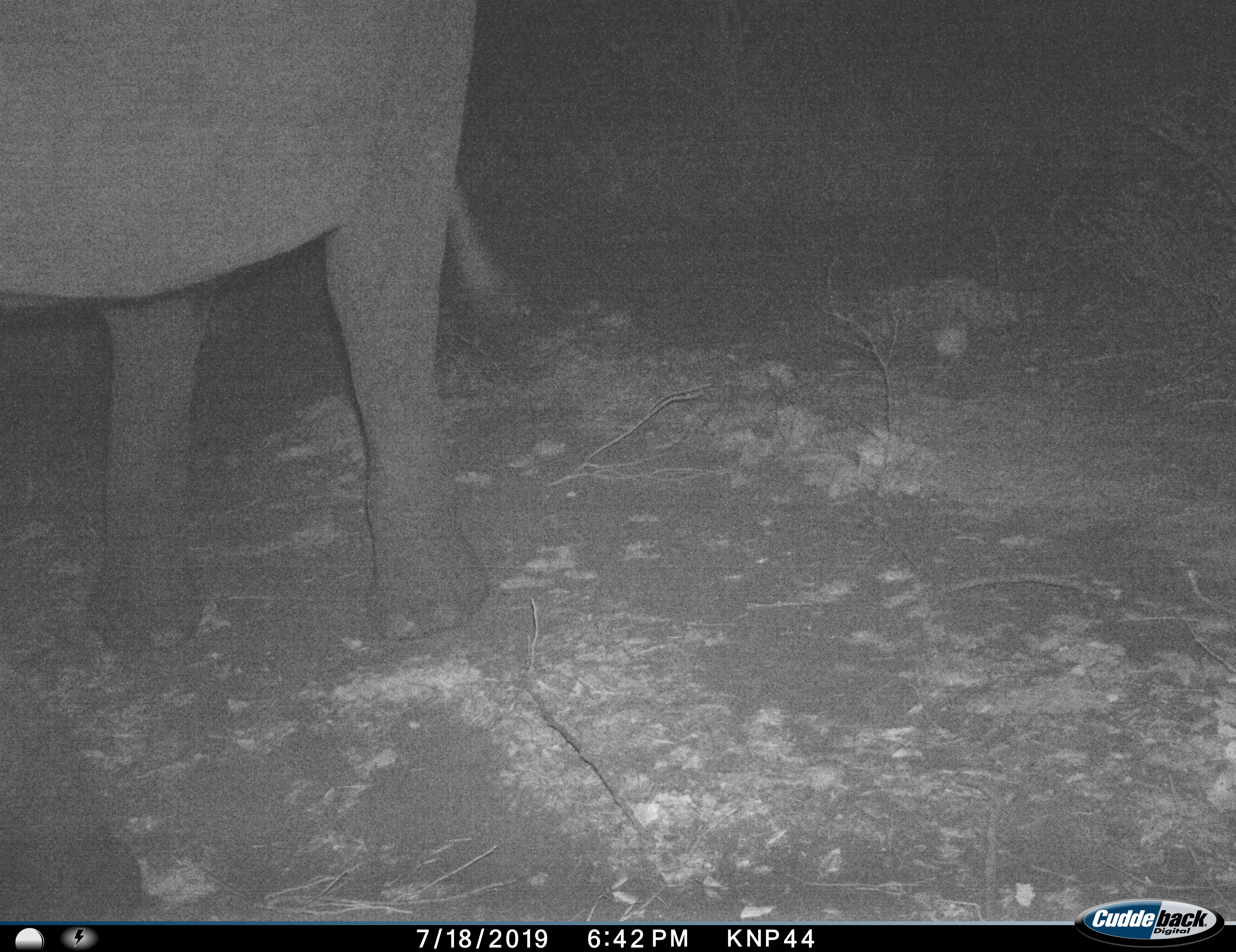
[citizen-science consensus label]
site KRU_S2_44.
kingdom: Animalia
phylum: Chordata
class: Mammalia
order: Proboscidea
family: Elephantidae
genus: Loxodonta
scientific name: Loxodonta africana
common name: african bush elephant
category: elephant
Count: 1.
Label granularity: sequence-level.